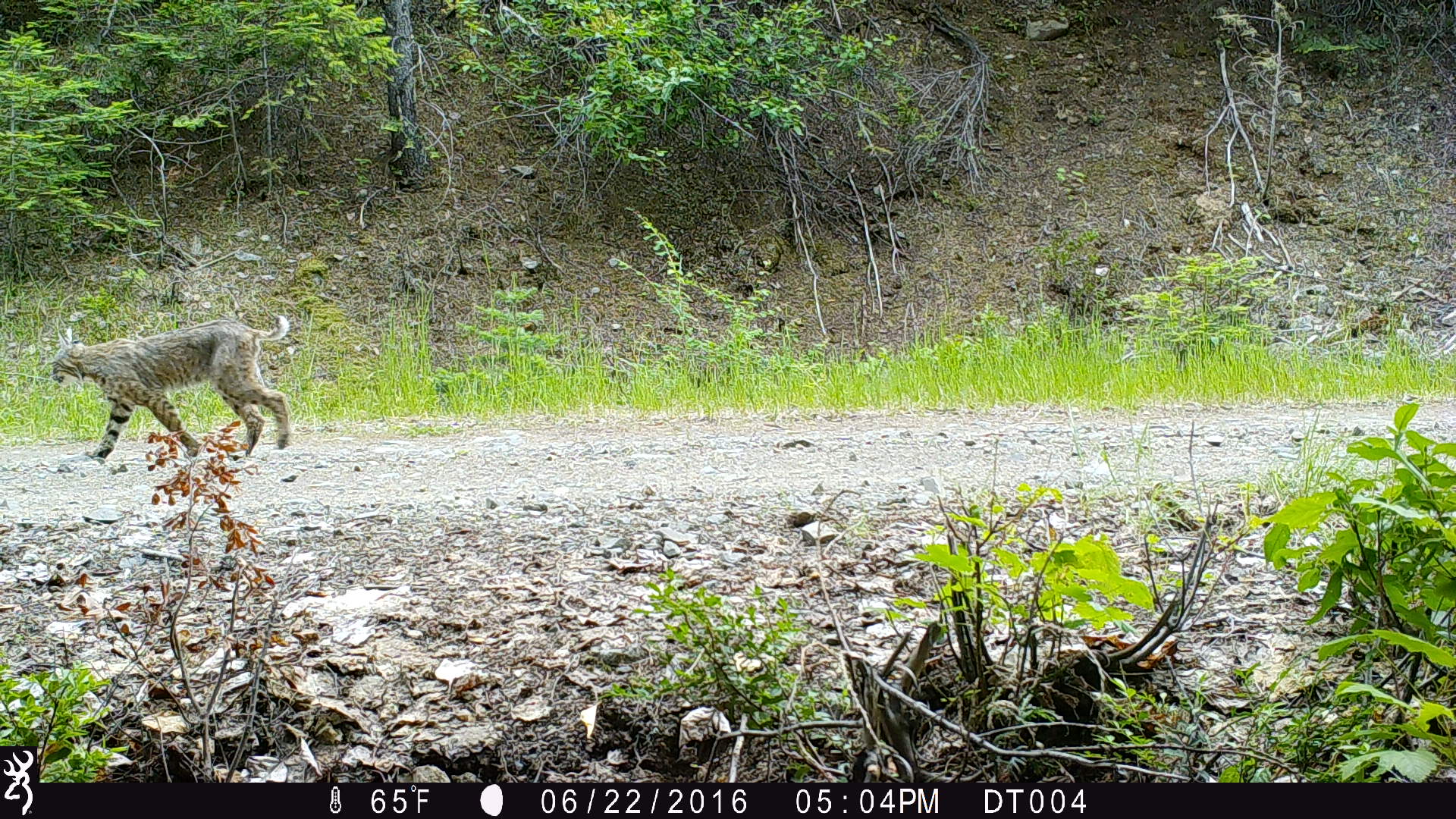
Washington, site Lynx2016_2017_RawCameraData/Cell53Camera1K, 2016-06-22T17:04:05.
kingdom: Animalia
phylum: Chordata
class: Mammalia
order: Carnivora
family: Felidae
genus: Lynx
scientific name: Lynx rufus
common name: bobcat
Lynx rufus (bobcat). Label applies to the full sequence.